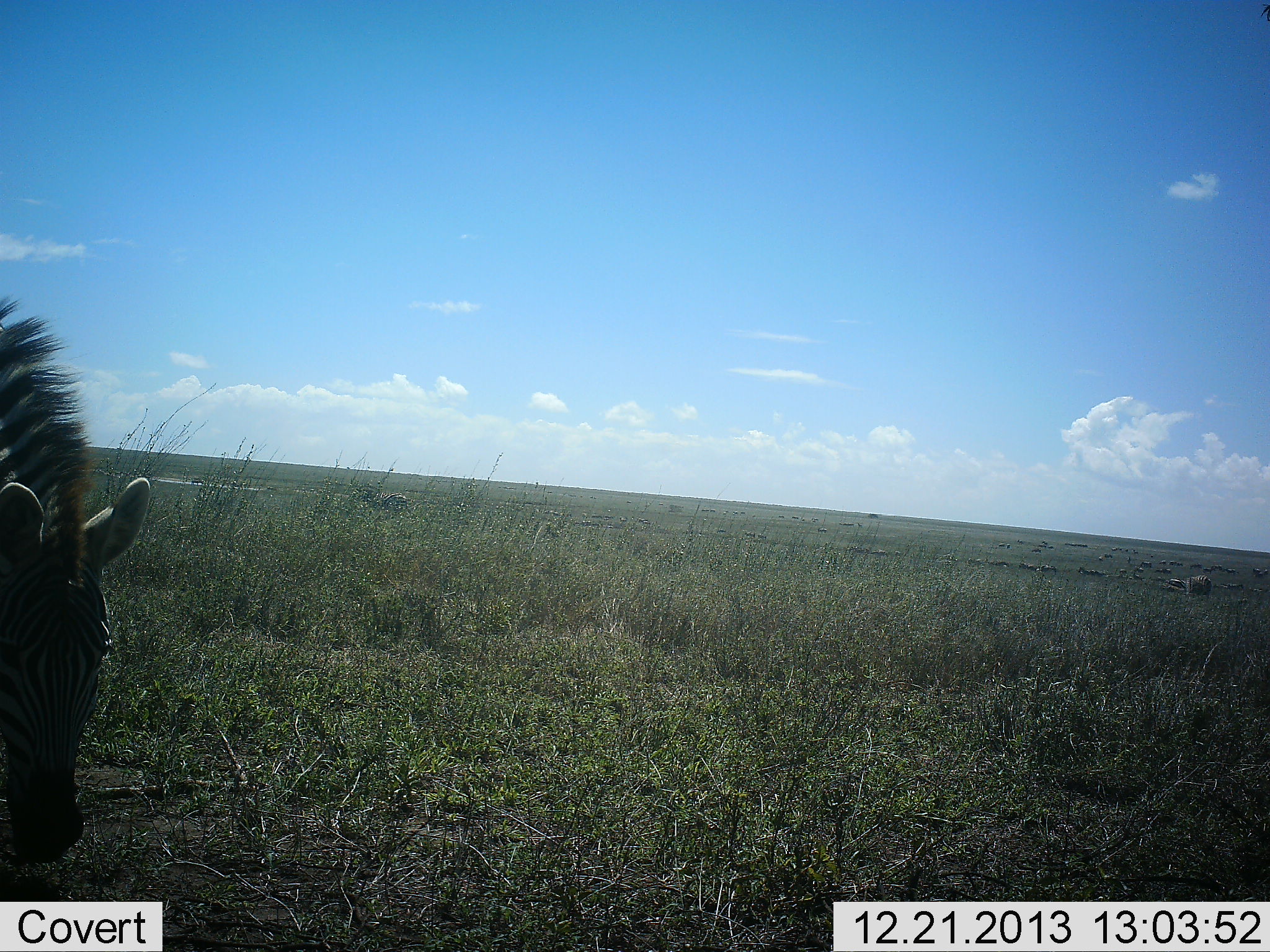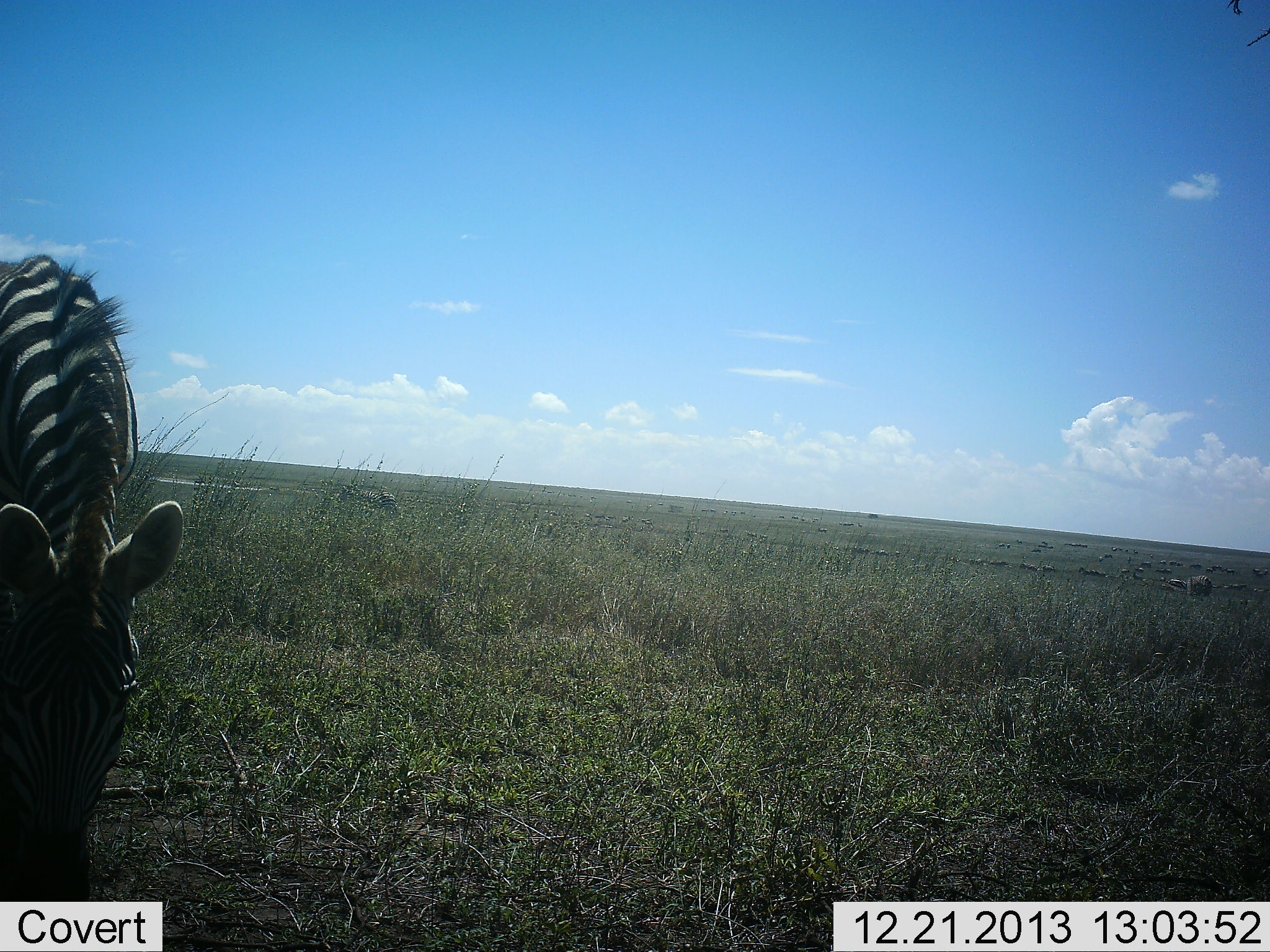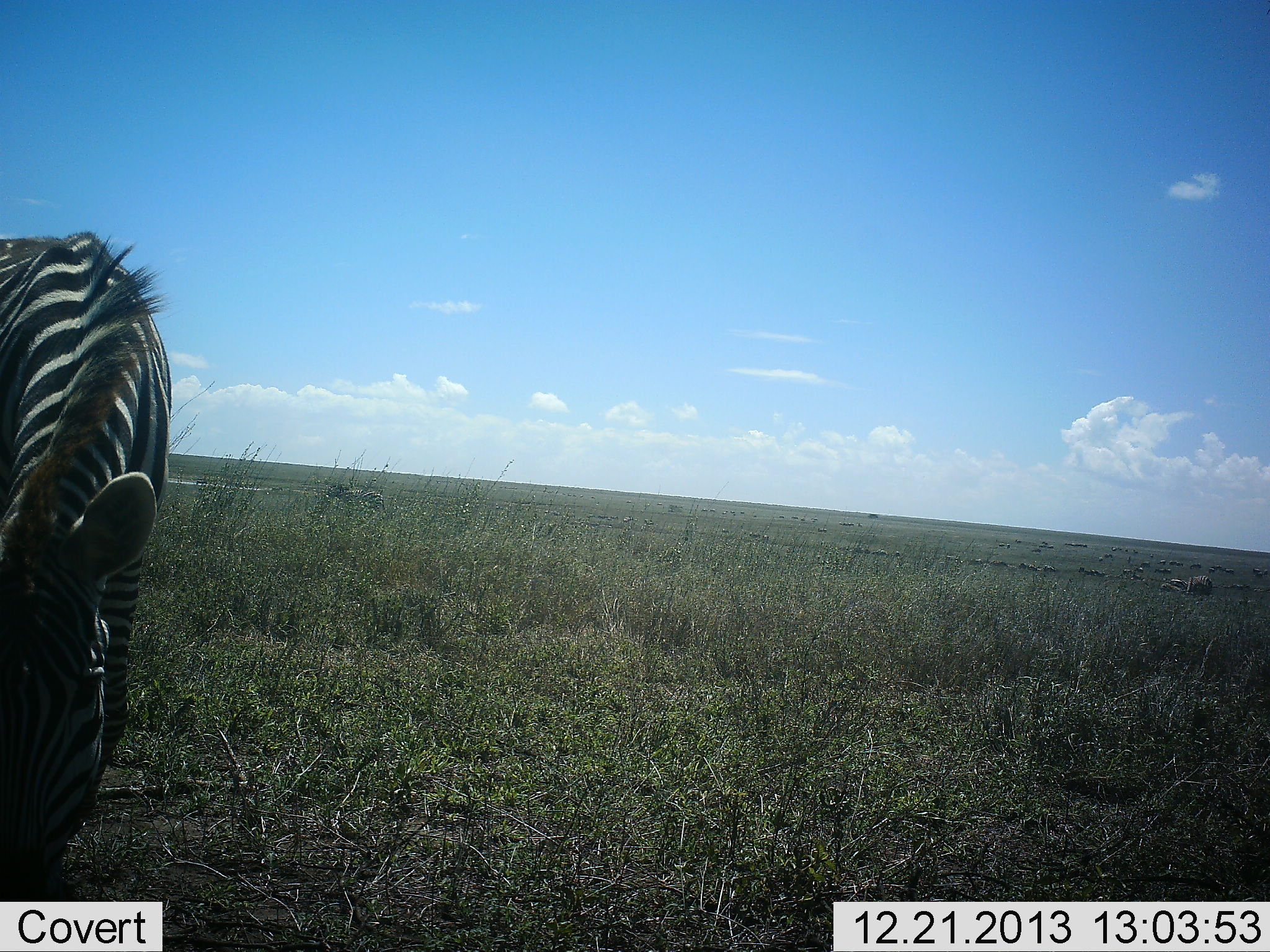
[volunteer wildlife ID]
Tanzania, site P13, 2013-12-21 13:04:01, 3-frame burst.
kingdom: Animalia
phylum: Chordata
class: Mammalia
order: Perissodactyla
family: Equidae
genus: Equus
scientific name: Equus quagga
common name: plains zebra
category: zebra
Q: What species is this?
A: Zebra (plains zebra) (Equus quagga).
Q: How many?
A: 1.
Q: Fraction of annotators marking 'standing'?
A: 8%.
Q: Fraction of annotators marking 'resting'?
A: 0%.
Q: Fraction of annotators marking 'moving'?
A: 46%.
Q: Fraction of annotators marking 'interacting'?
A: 0%.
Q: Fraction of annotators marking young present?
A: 0%.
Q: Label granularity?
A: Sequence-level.